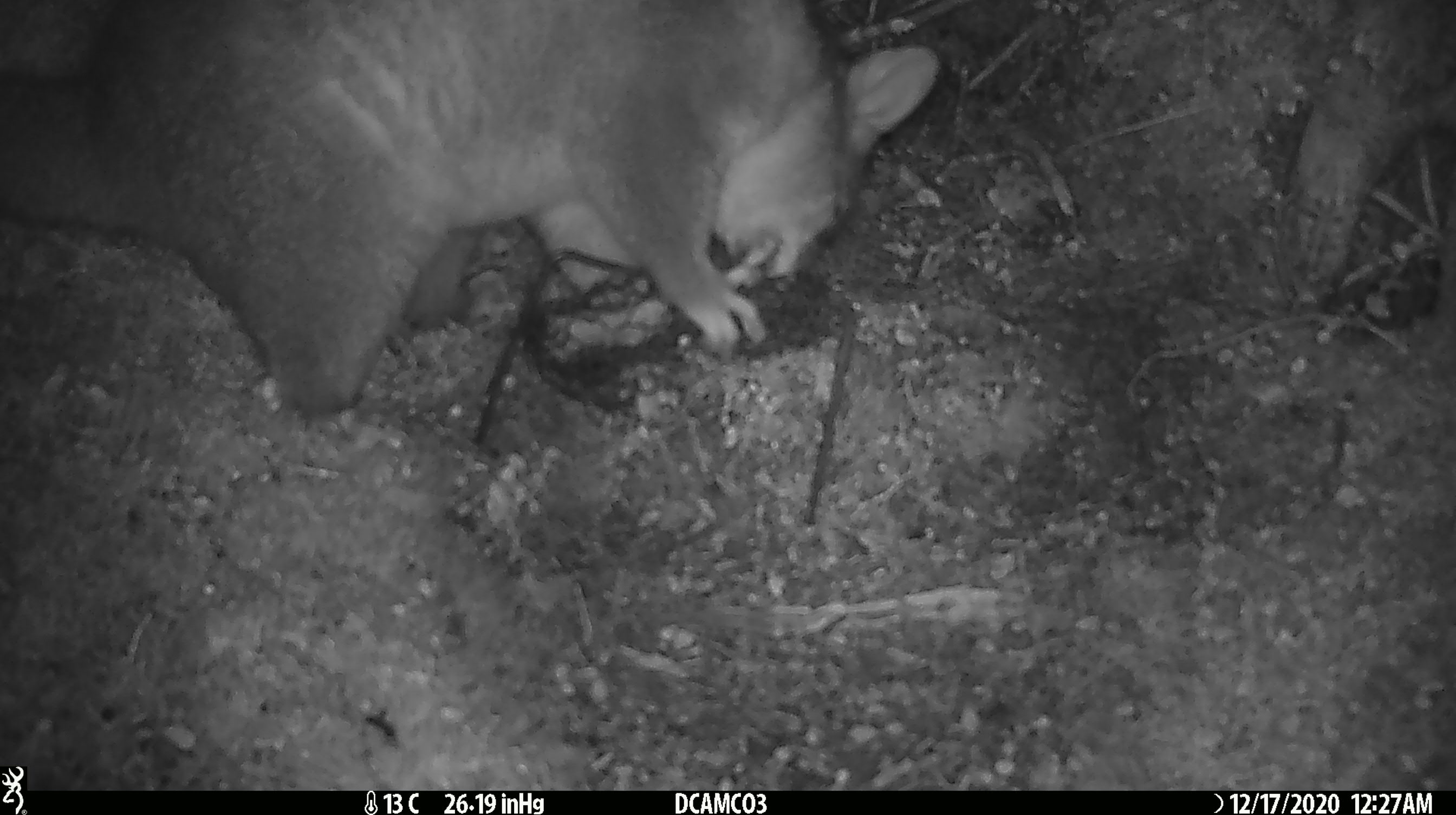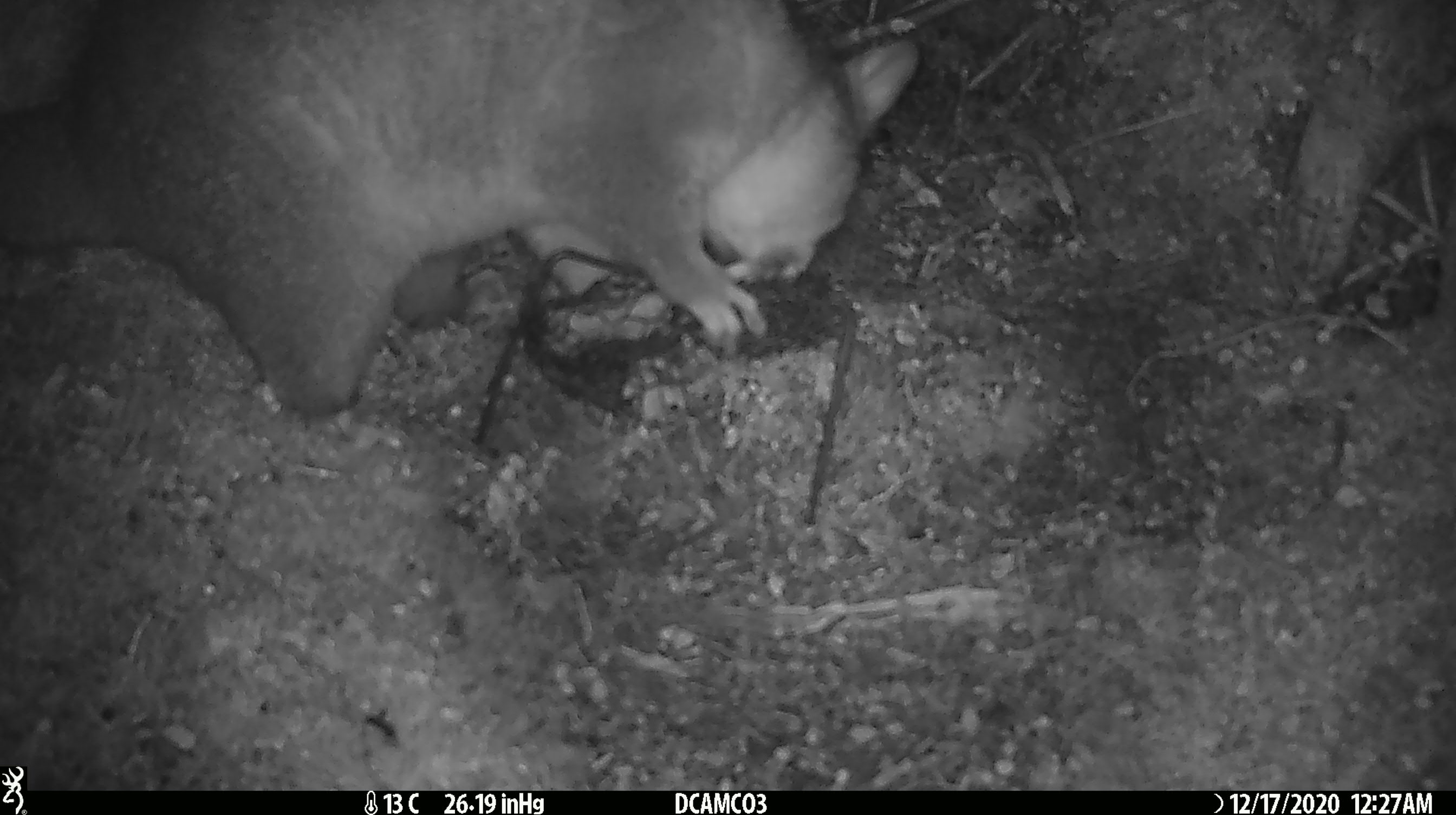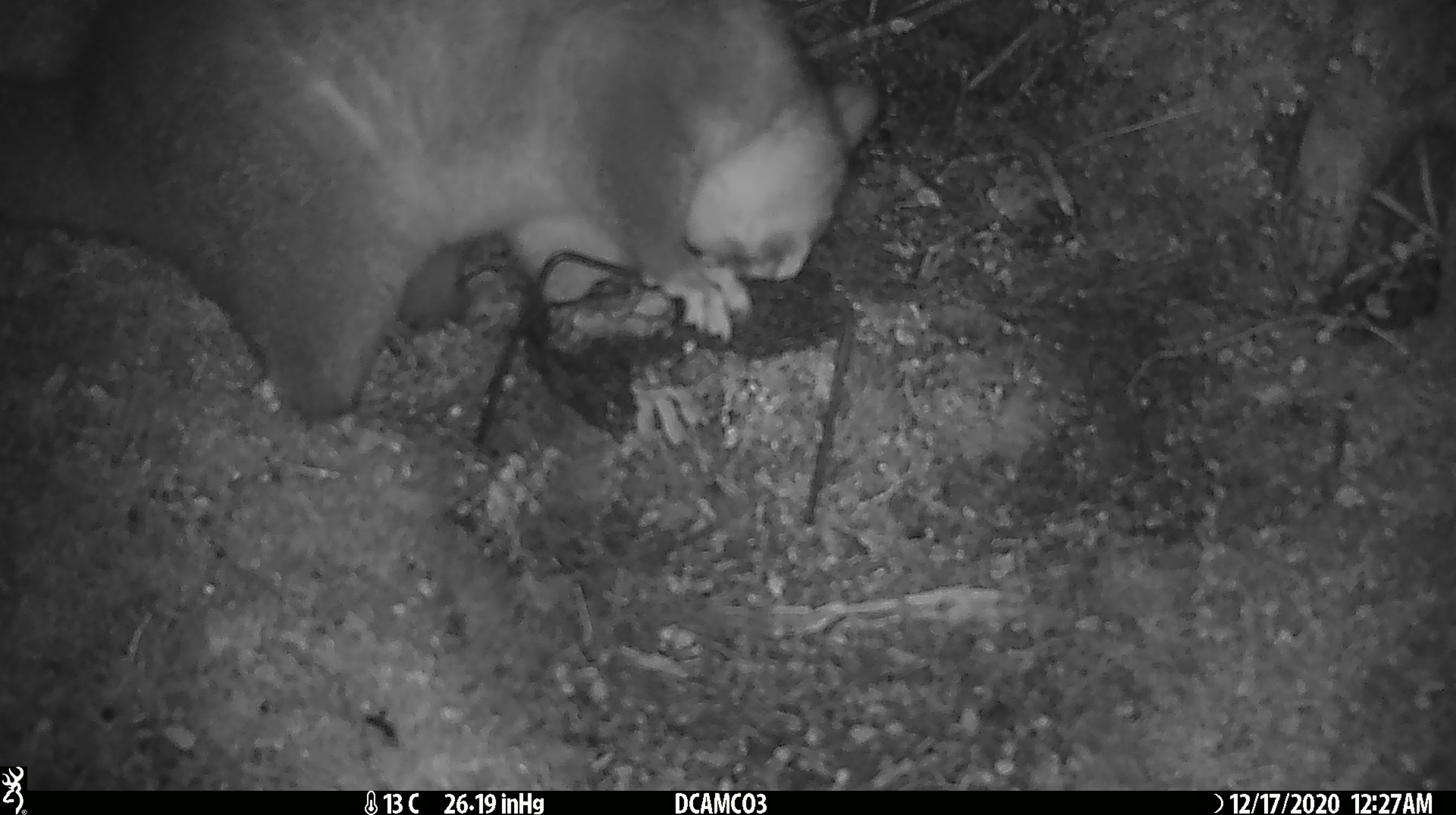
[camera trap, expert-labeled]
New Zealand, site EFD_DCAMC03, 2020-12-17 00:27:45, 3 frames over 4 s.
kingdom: Animalia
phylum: Chordata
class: Mammalia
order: Diprotodontia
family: Phalangeridae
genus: Trichosurus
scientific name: Trichosurus vulpecula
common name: common brushtail possum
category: possum